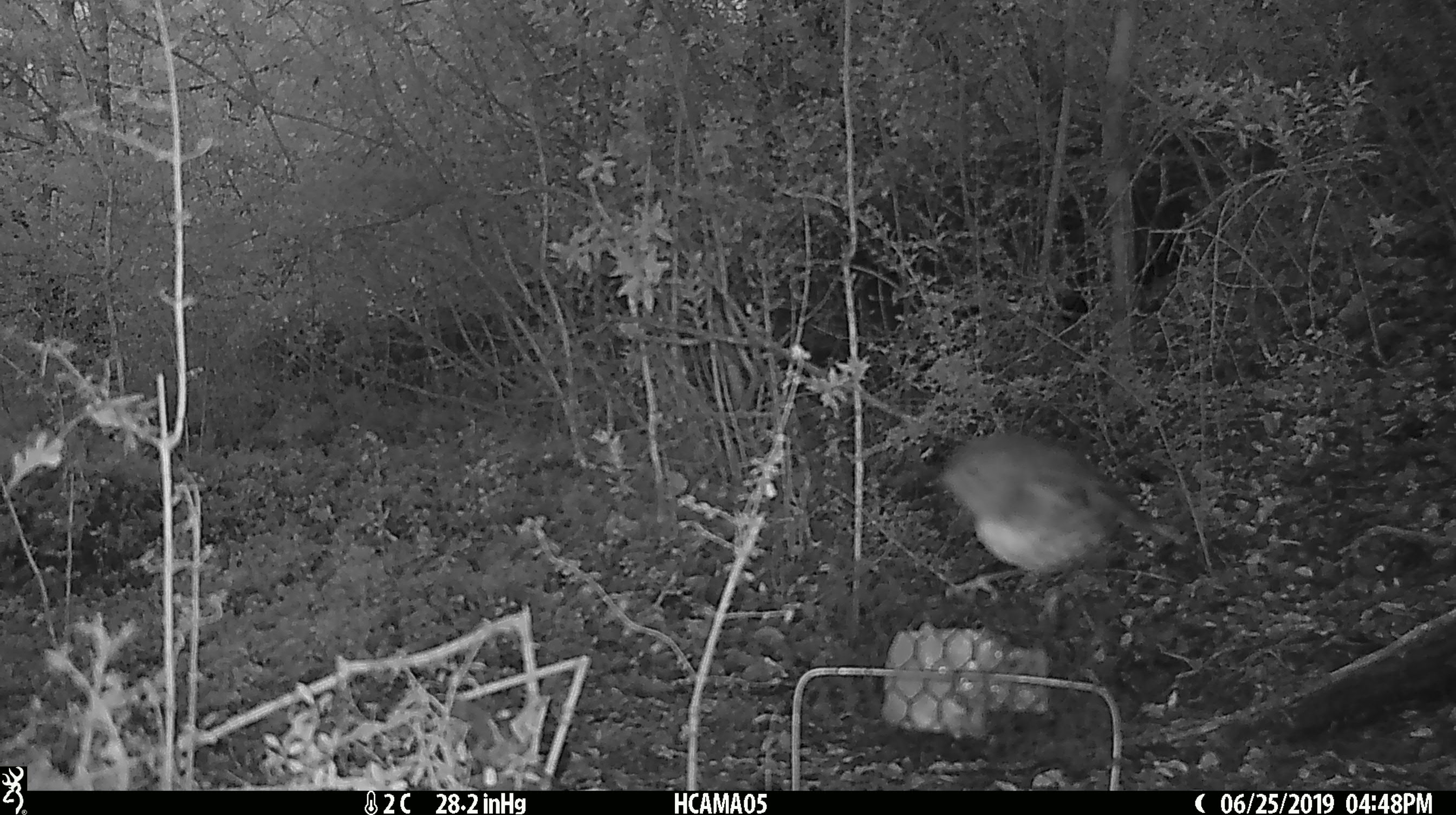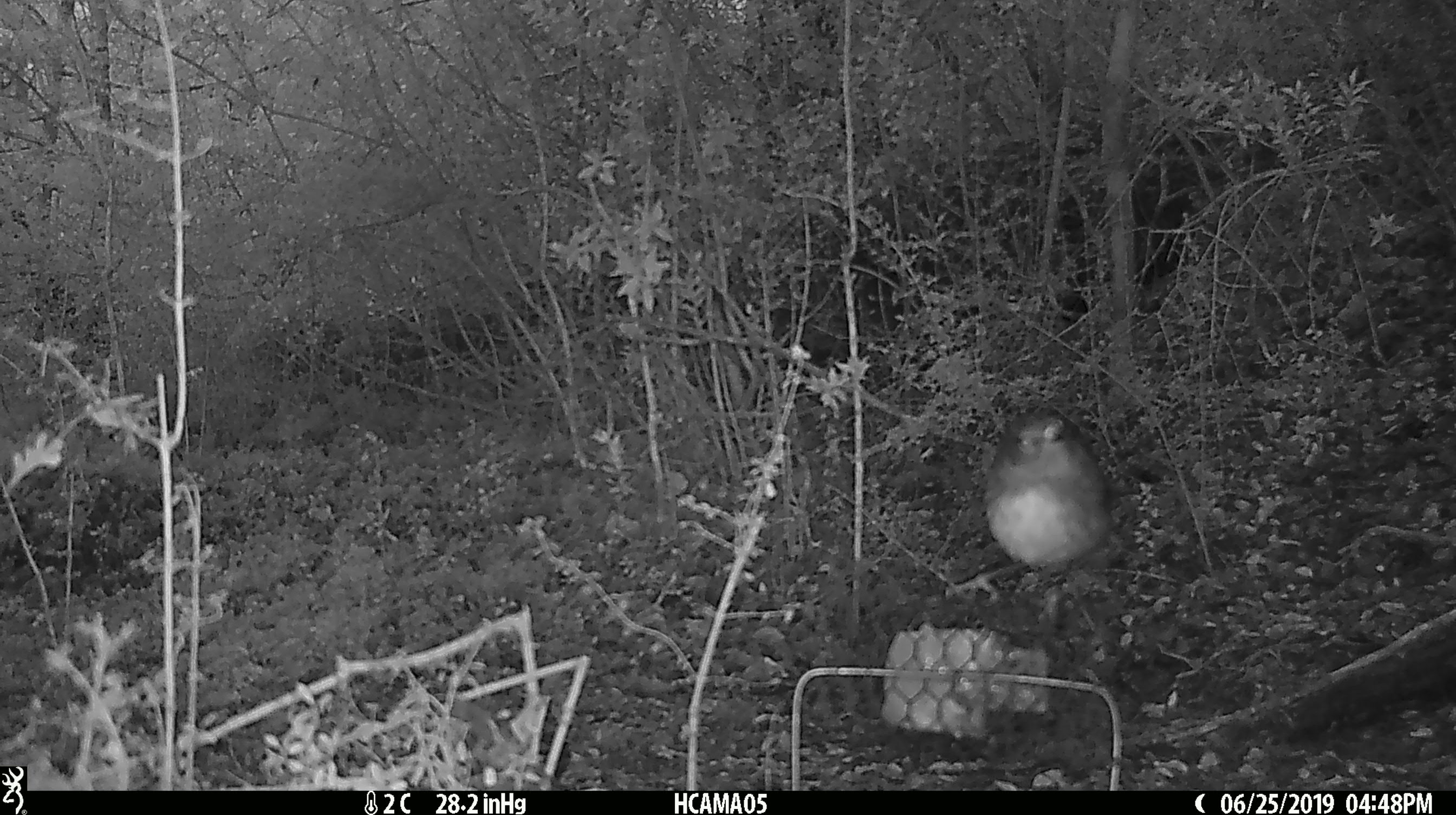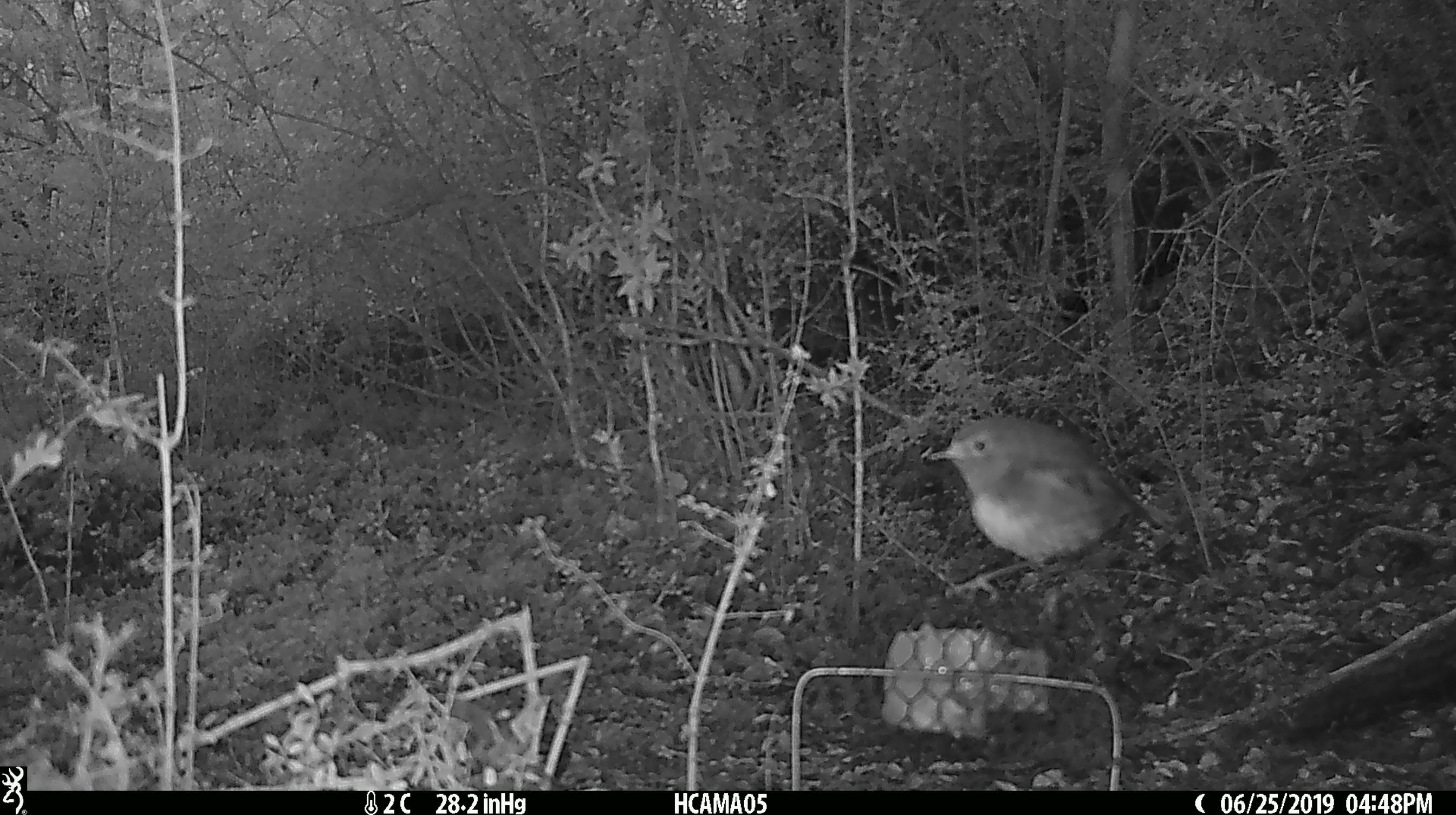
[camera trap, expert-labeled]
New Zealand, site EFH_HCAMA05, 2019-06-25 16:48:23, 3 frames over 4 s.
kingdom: Animalia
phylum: Chordata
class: Aves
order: Passeriformes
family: Petroicidae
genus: Petroica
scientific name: Petroica australis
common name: new zealand robin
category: robin